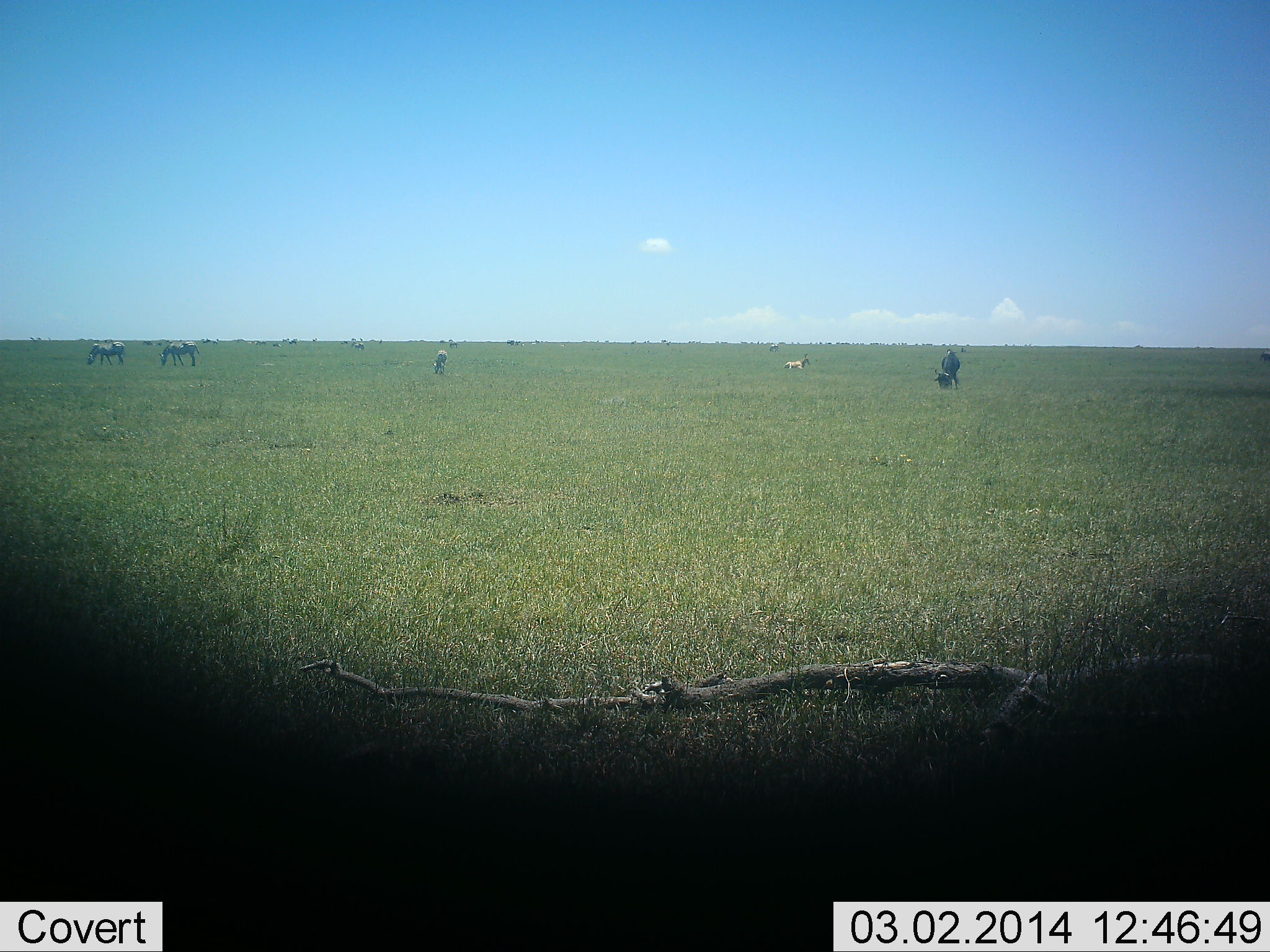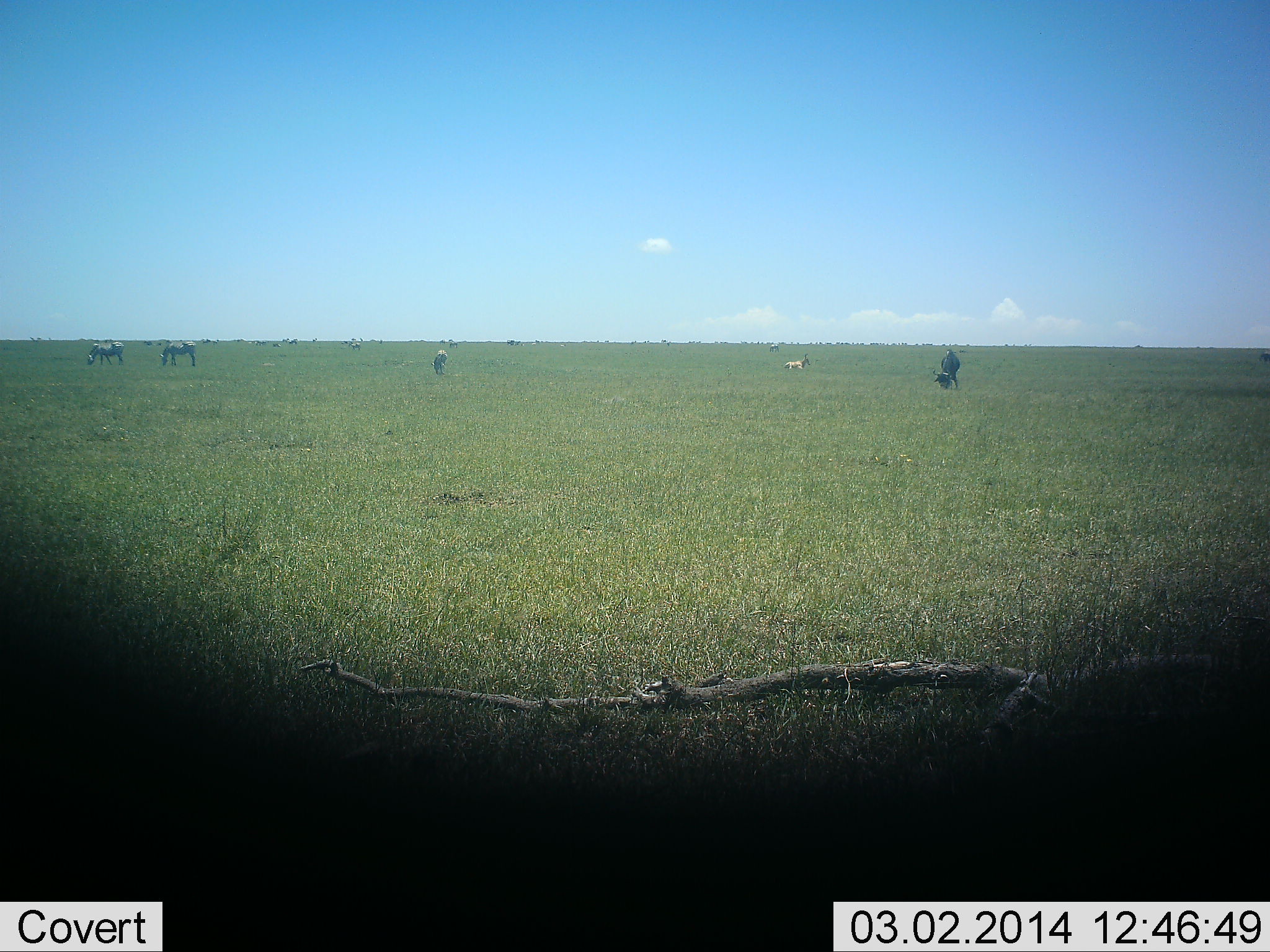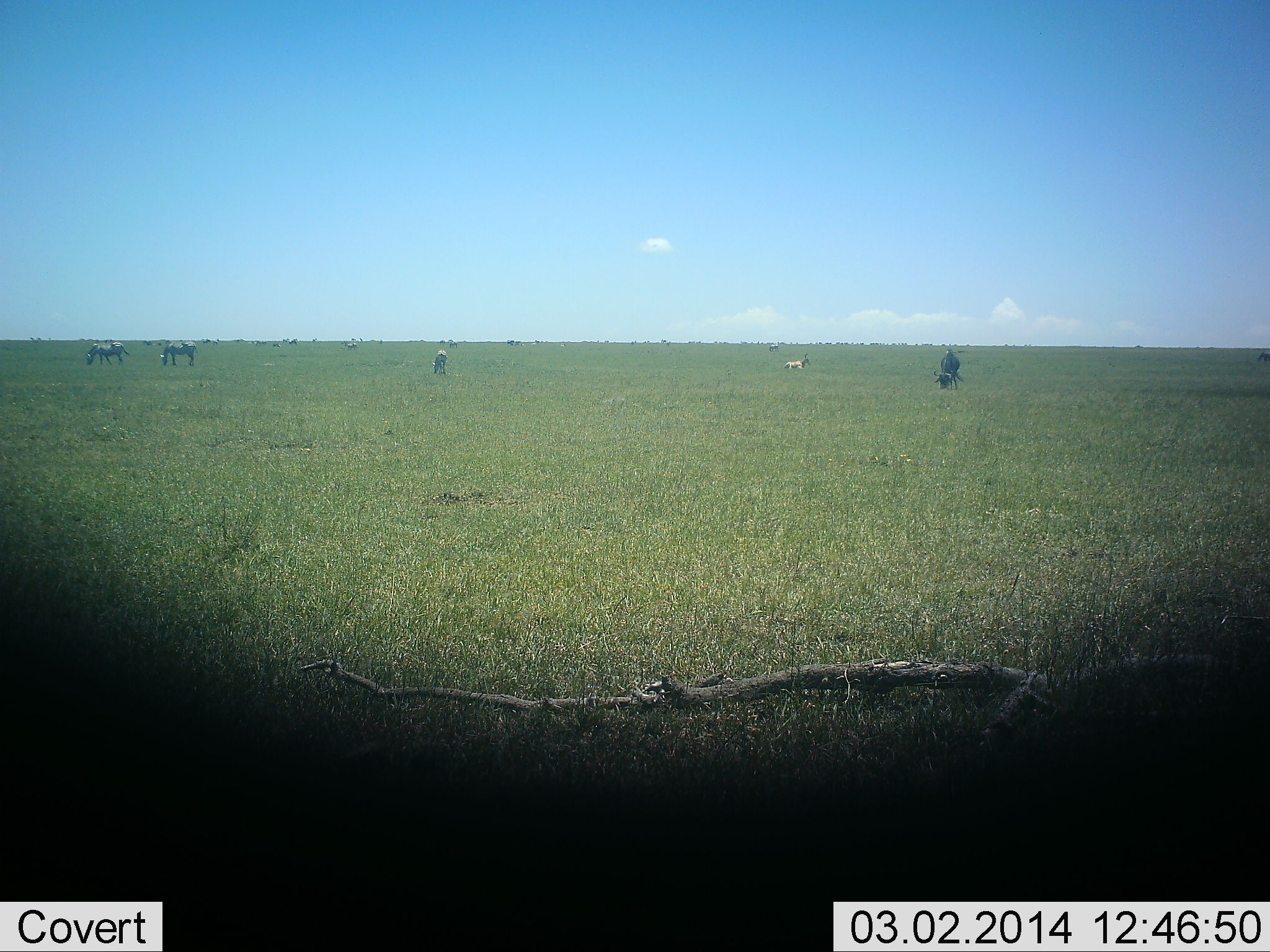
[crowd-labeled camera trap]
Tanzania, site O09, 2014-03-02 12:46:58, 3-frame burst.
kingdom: Animalia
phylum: Chordata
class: Mammalia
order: Artiodactyla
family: Bovidae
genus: Connochaetes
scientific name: Connochaetes taurinus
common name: blue wildebeest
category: wildebeest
Wildebeest (blue wildebeest) (Connochaetes taurinus), count 3. Behavior (volunteer vote fractions): standing 12%, resting 12%, moving 0%, interacting 0%. Young present (vote fraction): 6%. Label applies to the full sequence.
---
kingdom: Animalia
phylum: Chordata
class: Mammalia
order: Perissodactyla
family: Equidae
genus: Equus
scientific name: Equus quagga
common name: plains zebra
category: zebra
Zebra (plains zebra) (Equus quagga), count 4. Behavior (volunteer vote fractions): standing 20%, resting 0%, moving 20%, interacting 0%. Young present (vote fraction): 0%. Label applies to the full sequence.